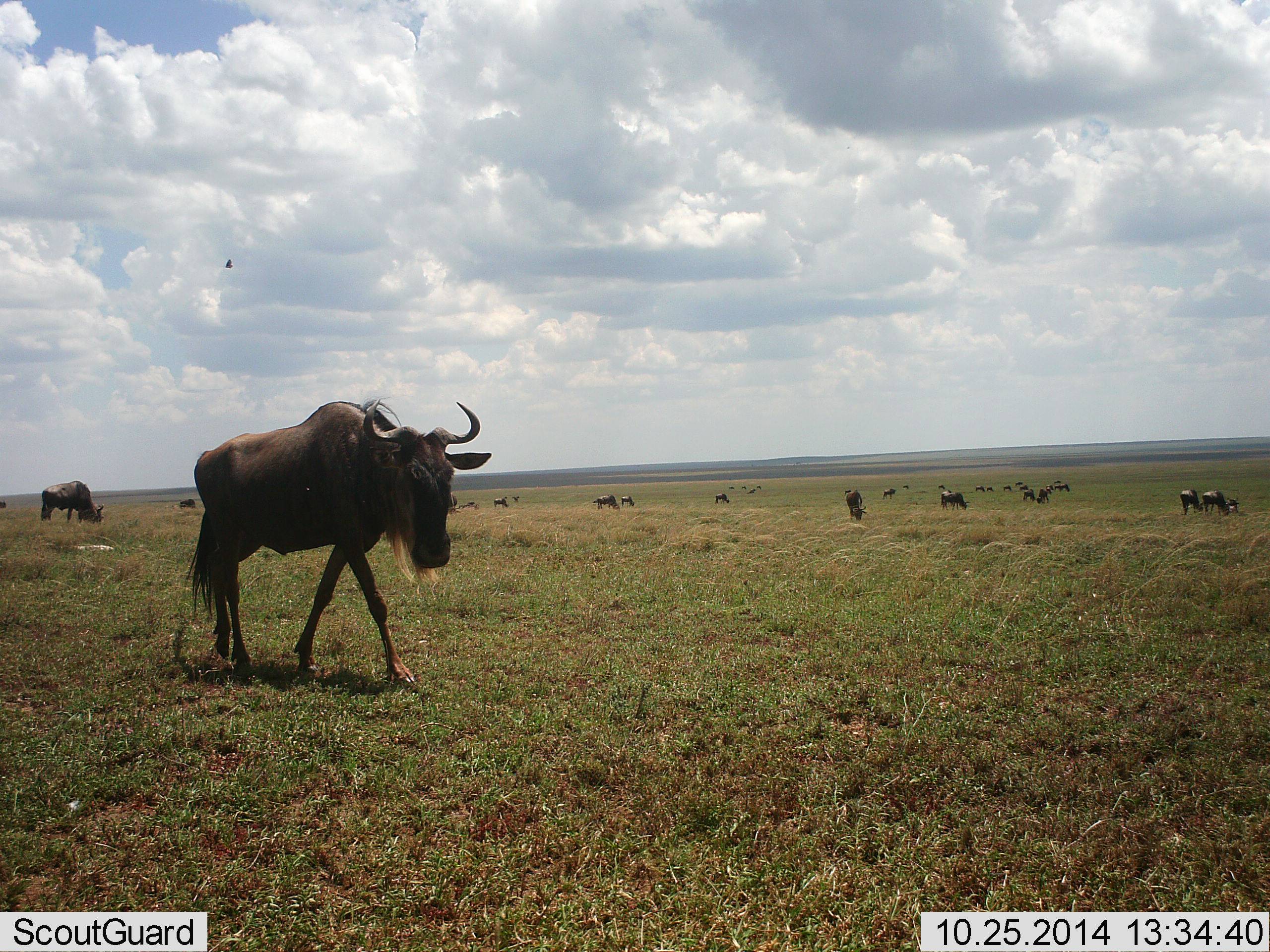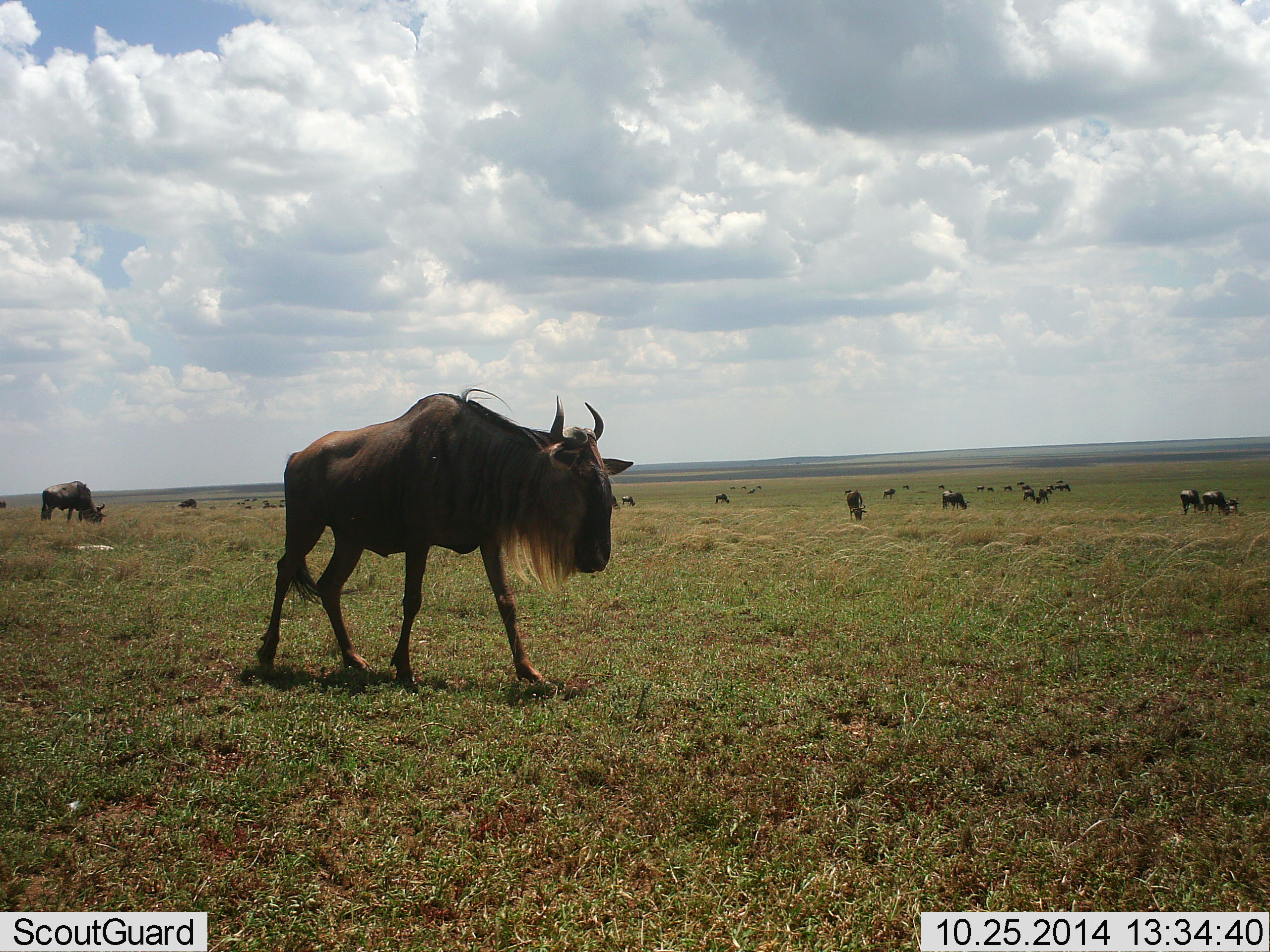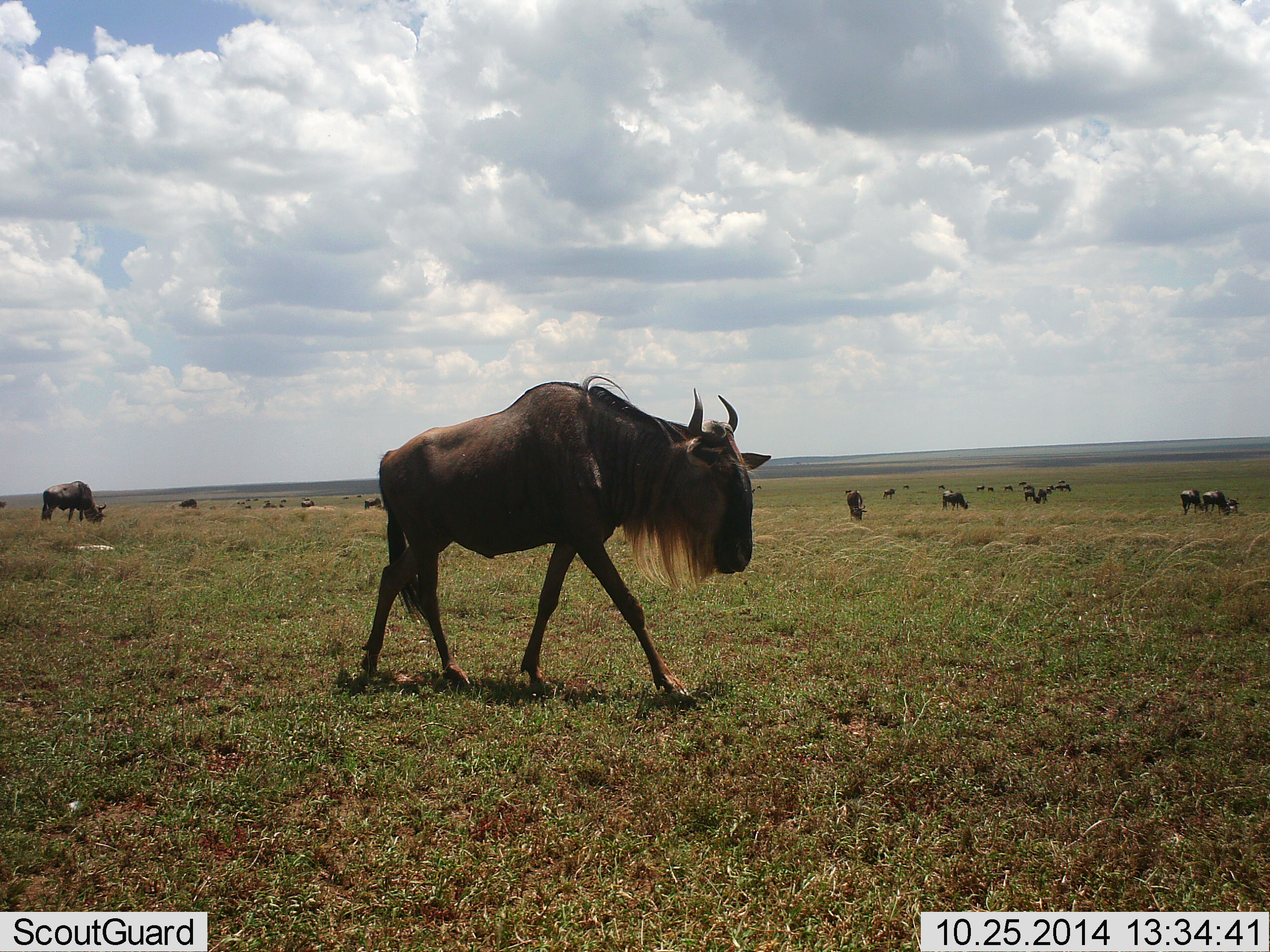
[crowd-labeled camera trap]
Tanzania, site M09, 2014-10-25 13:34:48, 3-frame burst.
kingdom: Animalia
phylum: Chordata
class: Mammalia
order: Artiodactyla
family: Bovidae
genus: Connochaetes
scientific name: Connochaetes taurinus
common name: blue wildebeest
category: wildebeest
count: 11-50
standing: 50%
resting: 10%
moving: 90%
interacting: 0%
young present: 0%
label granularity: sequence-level